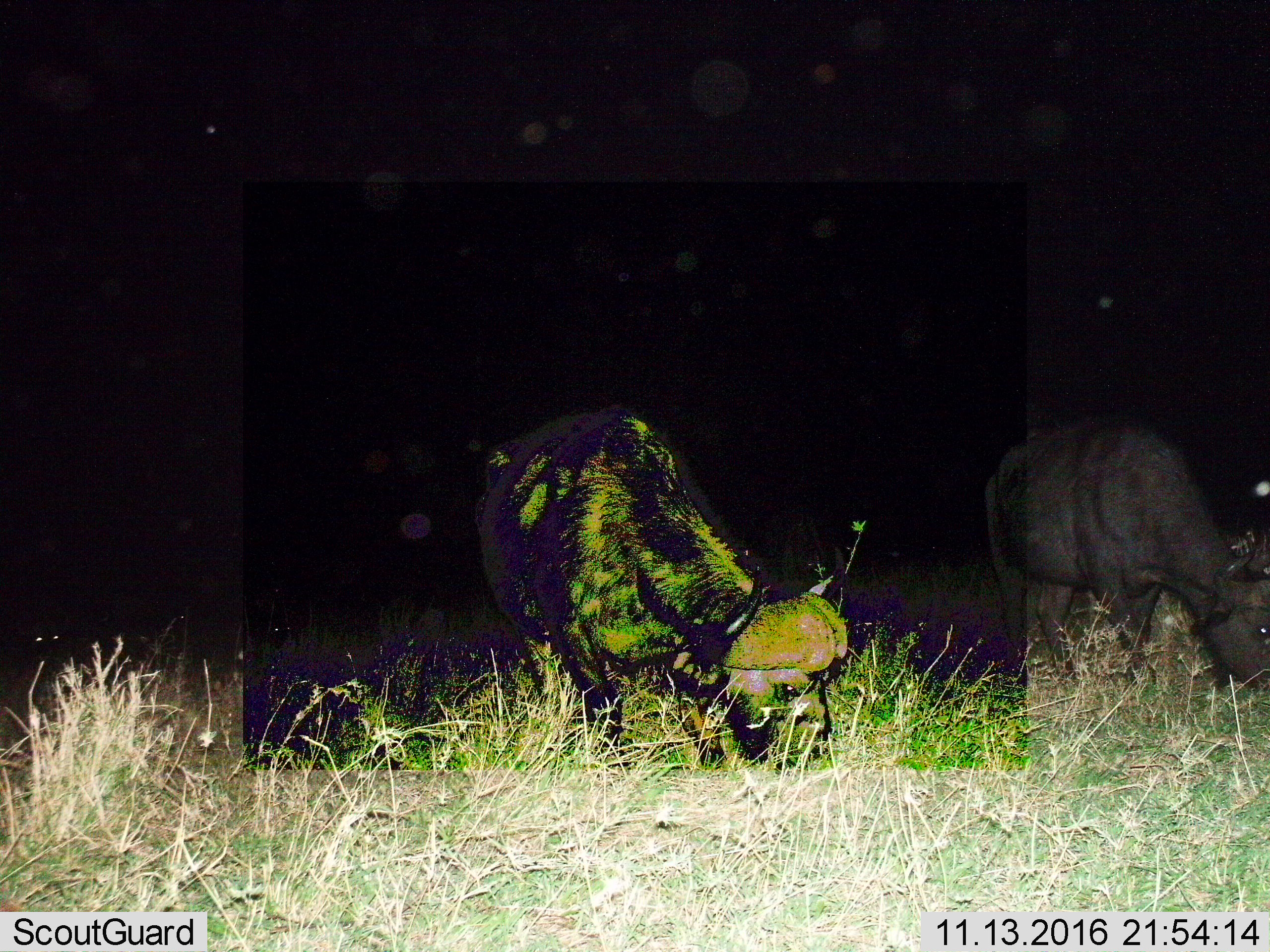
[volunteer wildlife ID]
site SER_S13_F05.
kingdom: Animalia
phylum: Chordata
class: Mammalia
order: Artiodactyla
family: Bovidae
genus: Syncerus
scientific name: Syncerus caffer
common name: african buffalo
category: buffalo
Buffalo (african buffalo) (Syncerus caffer), count 2. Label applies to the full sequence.